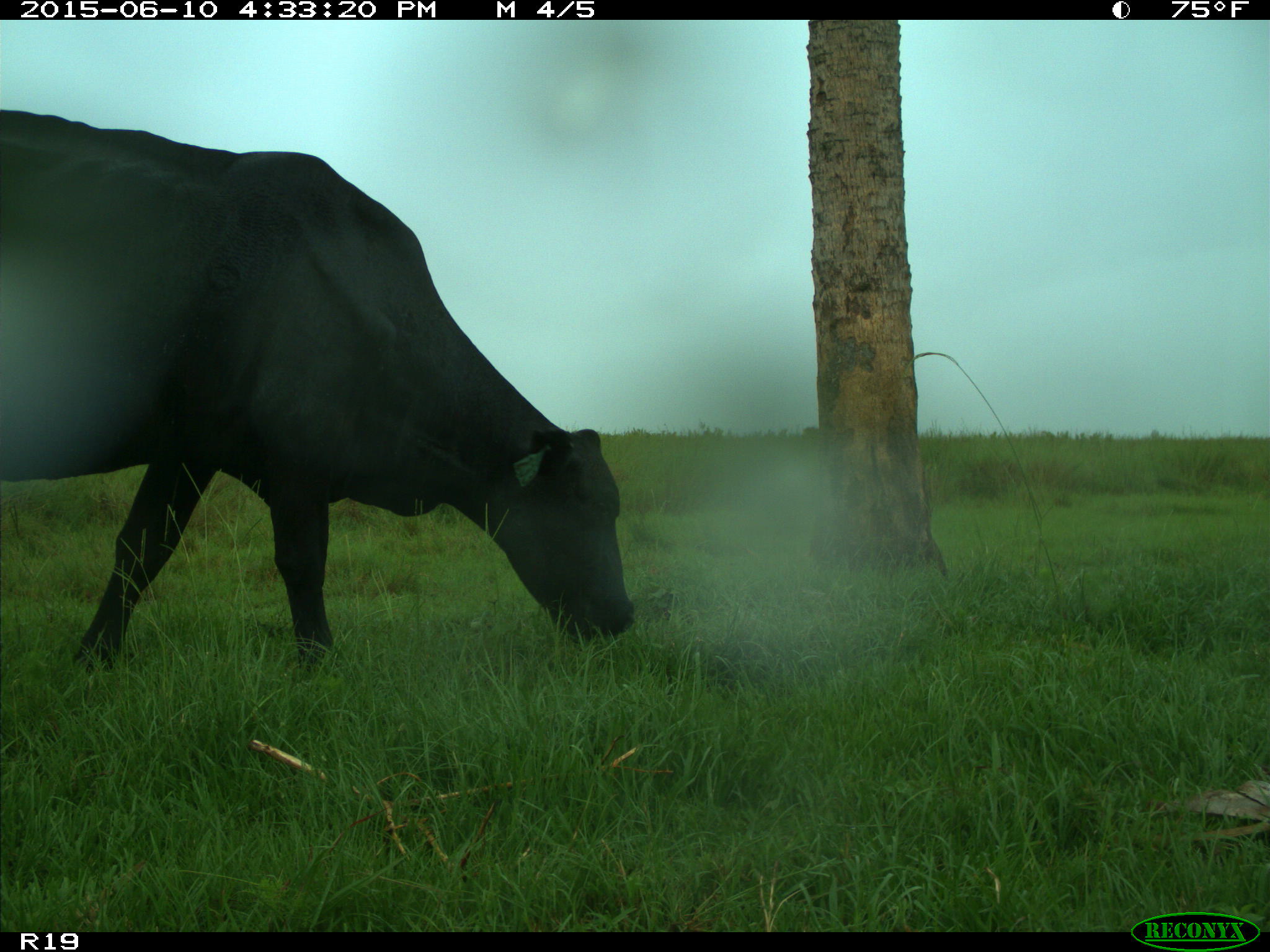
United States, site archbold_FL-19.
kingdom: Animalia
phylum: Chordata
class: Mammalia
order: Artiodactyla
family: Bovidae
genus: Bos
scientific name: Bos taurus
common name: domestic cow